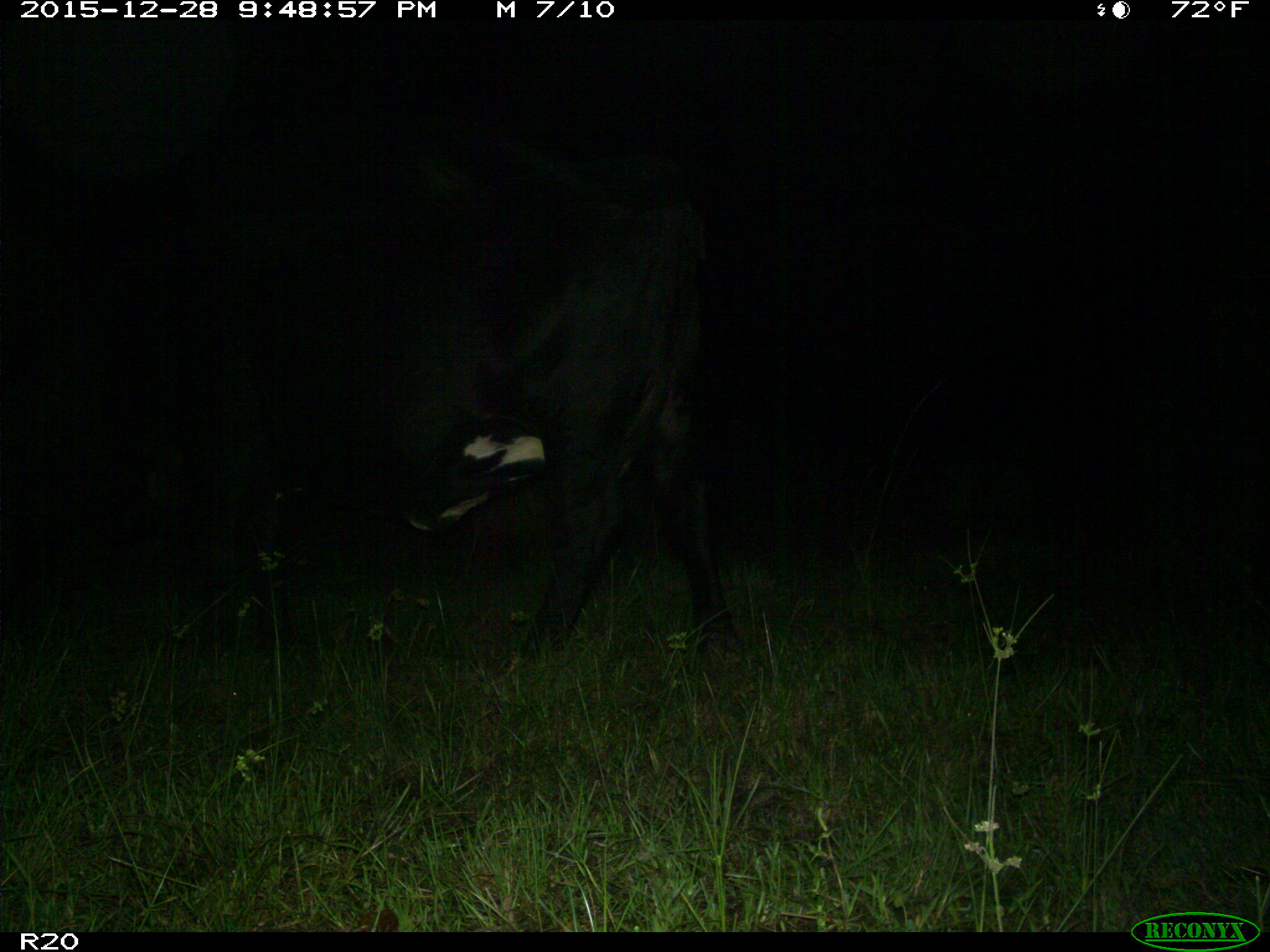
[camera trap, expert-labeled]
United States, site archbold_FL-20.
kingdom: Animalia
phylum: Chordata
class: Mammalia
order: Artiodactyla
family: Bovidae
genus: Bos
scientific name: Bos taurus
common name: domestic cow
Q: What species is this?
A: Bos taurus (domestic cow).